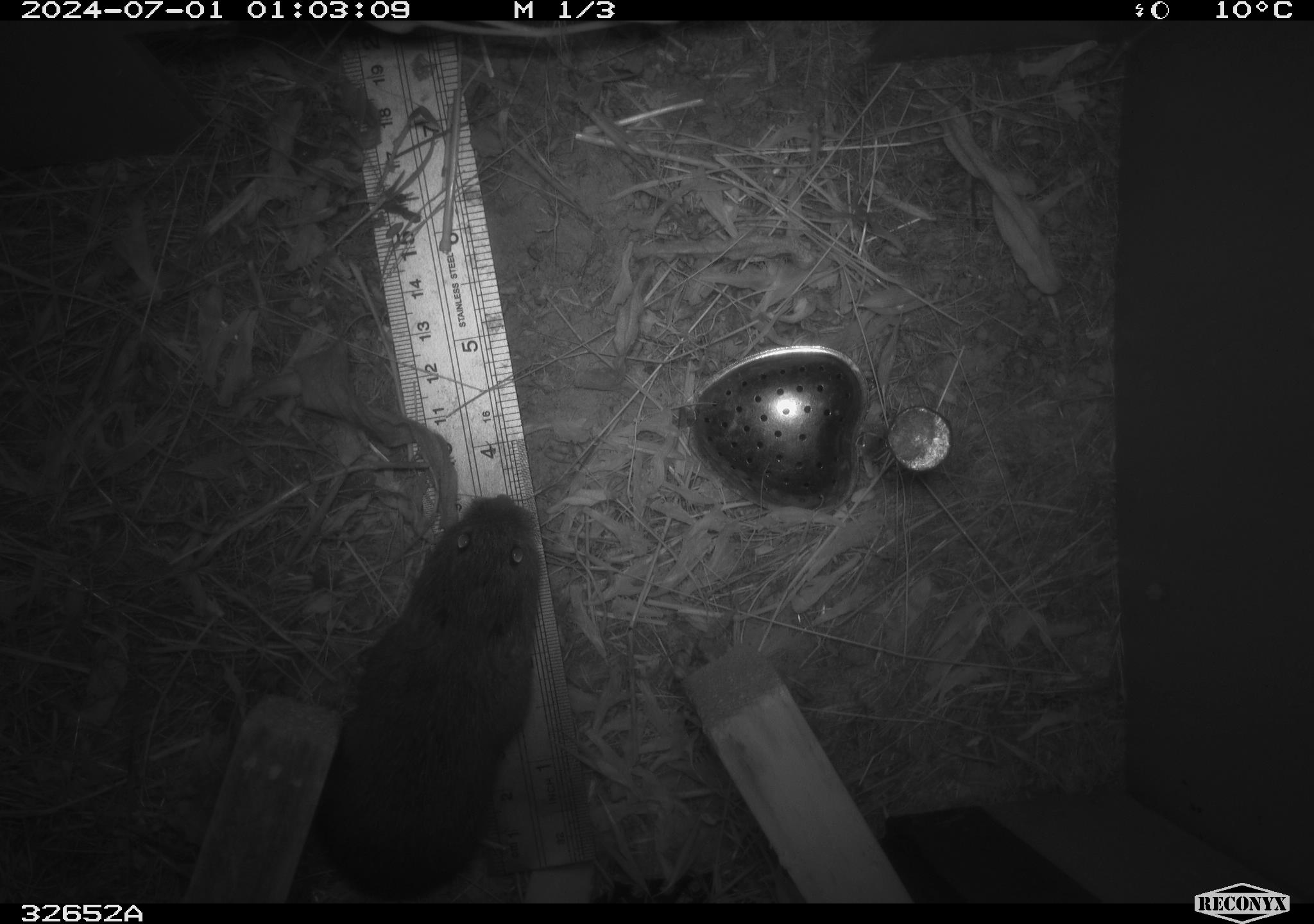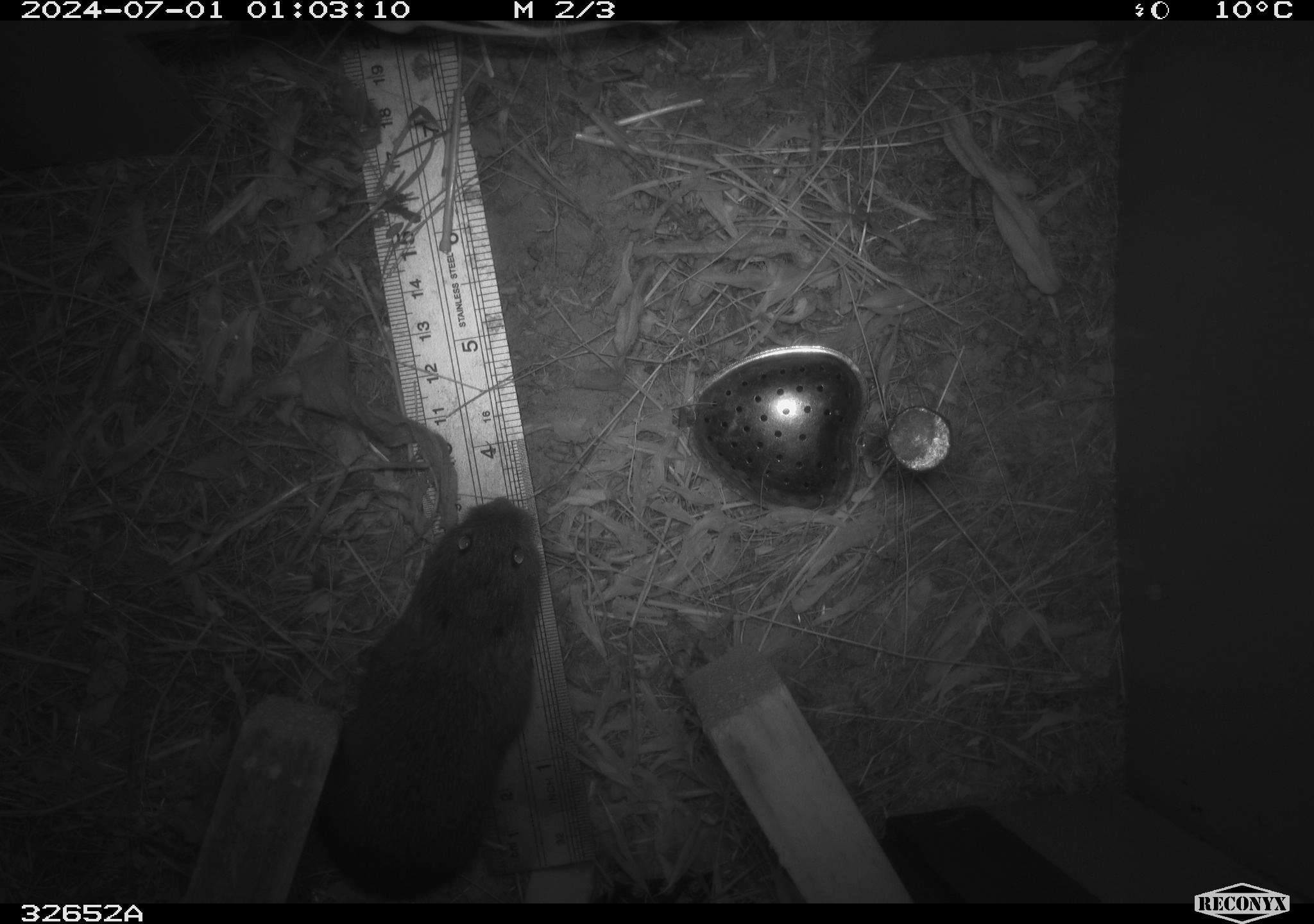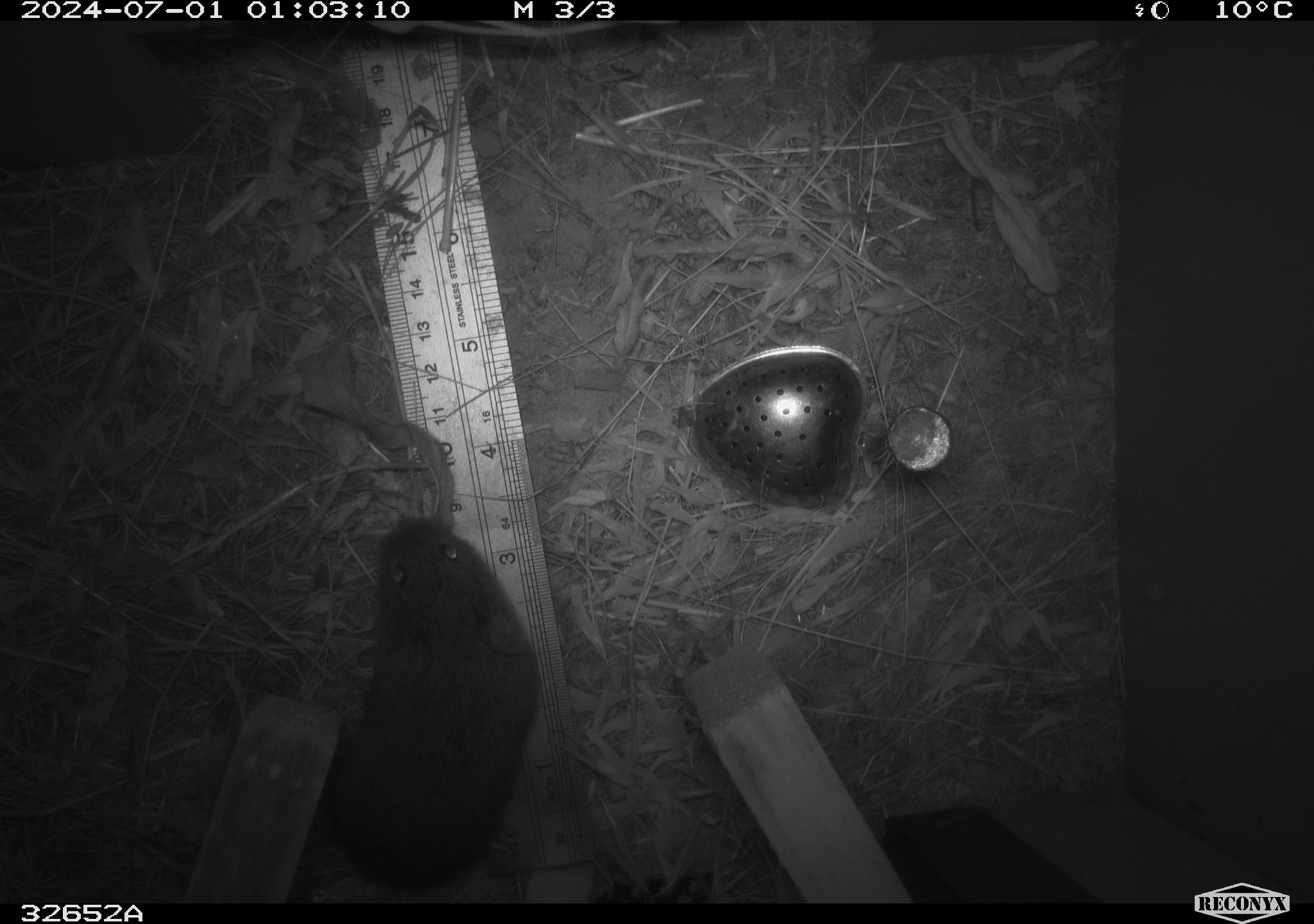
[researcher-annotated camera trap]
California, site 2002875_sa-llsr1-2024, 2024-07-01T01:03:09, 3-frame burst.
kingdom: Animalia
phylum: Chordata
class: Mammalia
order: Rodentia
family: Cricetidae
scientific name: Arvicolinae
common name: voles, lemmings, and muskrats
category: arvicolinae subfamily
Arvicolinae subfamily (voles, lemmings, and muskrats) (Arvicolinae).